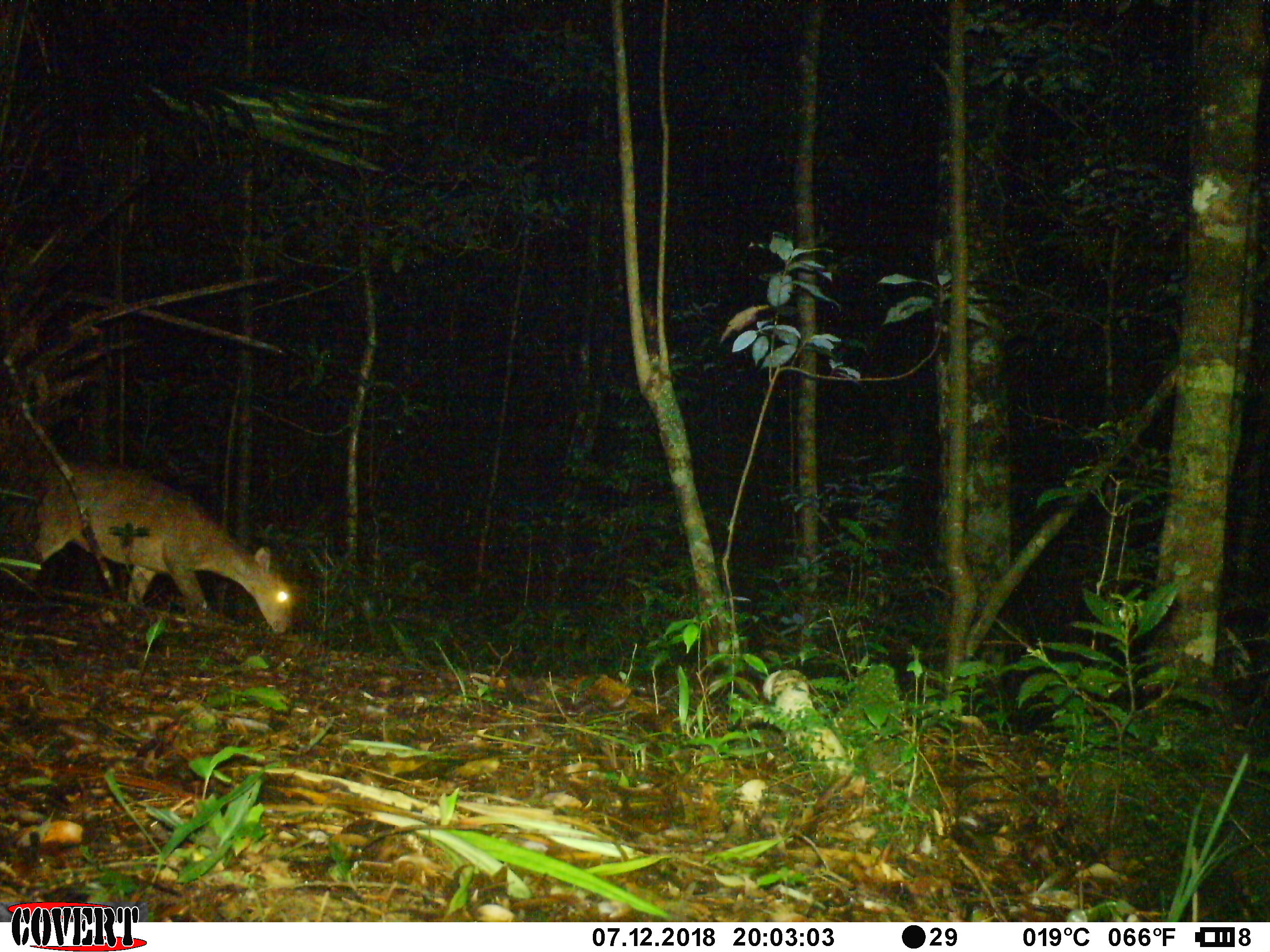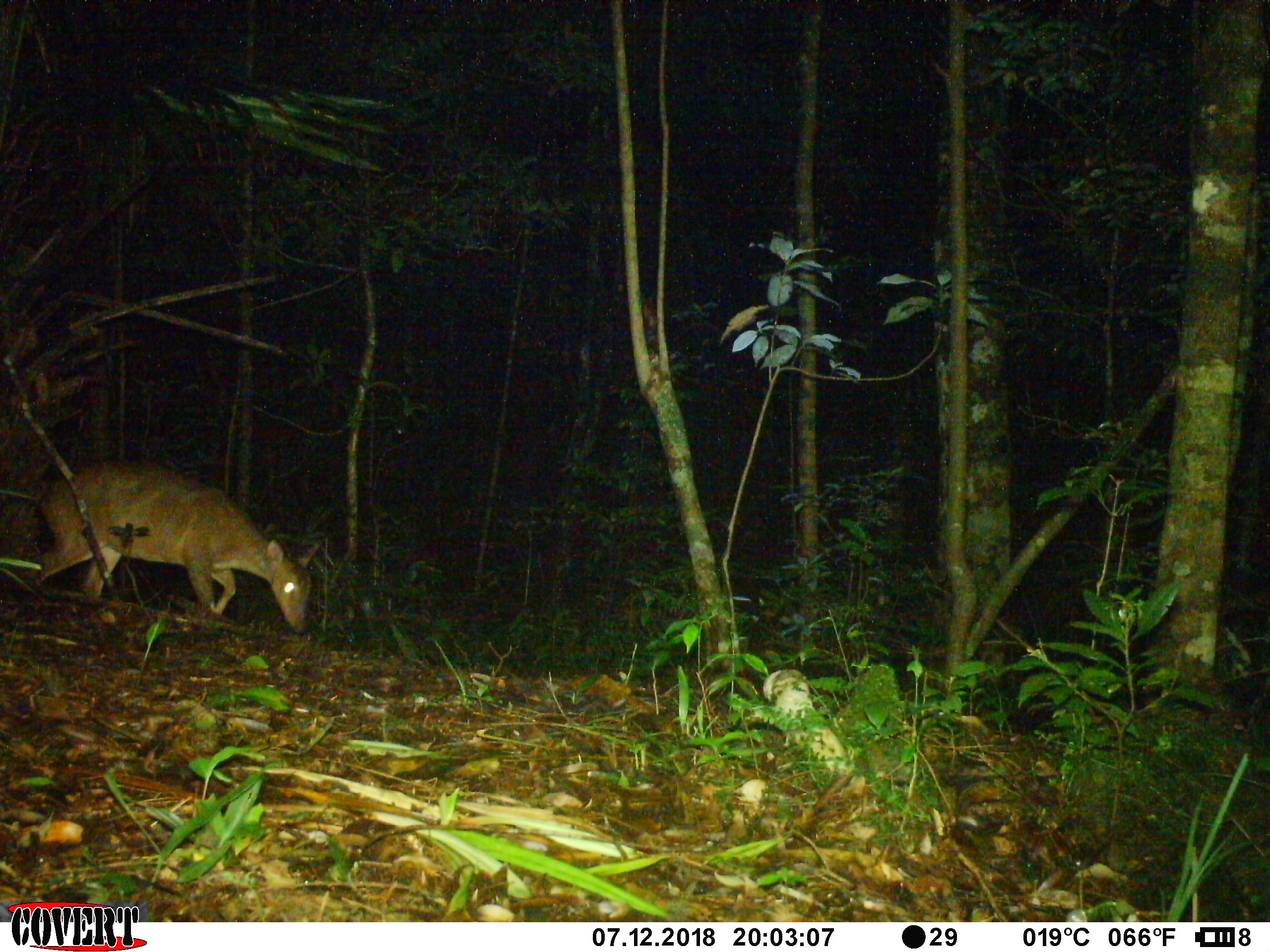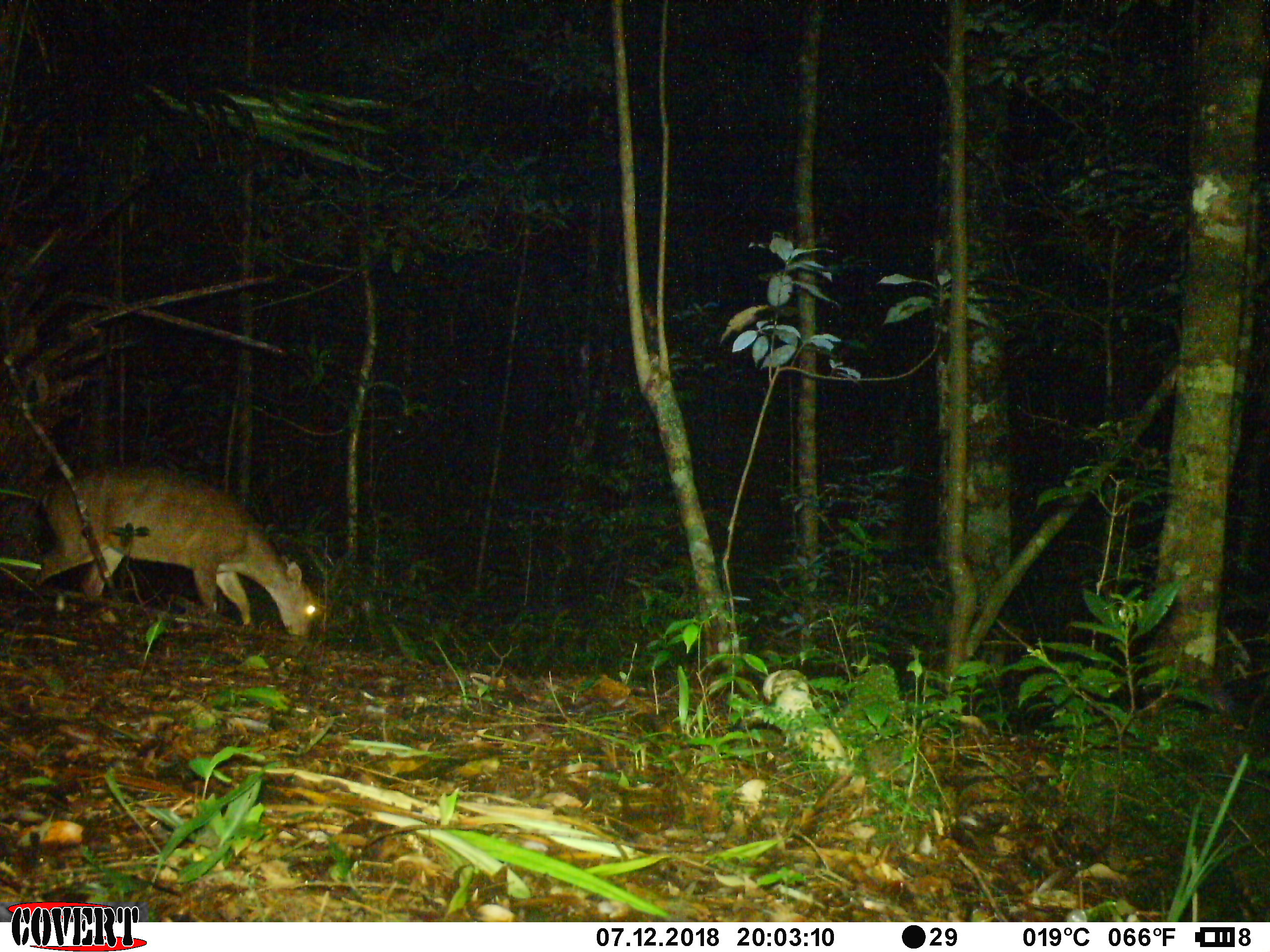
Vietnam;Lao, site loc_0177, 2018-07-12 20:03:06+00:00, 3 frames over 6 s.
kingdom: Animalia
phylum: Chordata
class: Mammalia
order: Artiodactyla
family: Cervidae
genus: Muntiacus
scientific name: Muntiacus rooseveltorum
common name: roosevelt's muntjac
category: roosevelts muntjac group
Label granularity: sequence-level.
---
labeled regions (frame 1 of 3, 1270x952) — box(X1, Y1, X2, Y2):
roosevelts muntjac group: box(27, 457, 291, 633)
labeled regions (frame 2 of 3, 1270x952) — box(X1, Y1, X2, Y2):
roosevelts muntjac group: box(36, 459, 315, 633)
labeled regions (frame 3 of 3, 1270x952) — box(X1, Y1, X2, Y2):
roosevelts muntjac group: box(32, 465, 315, 637)